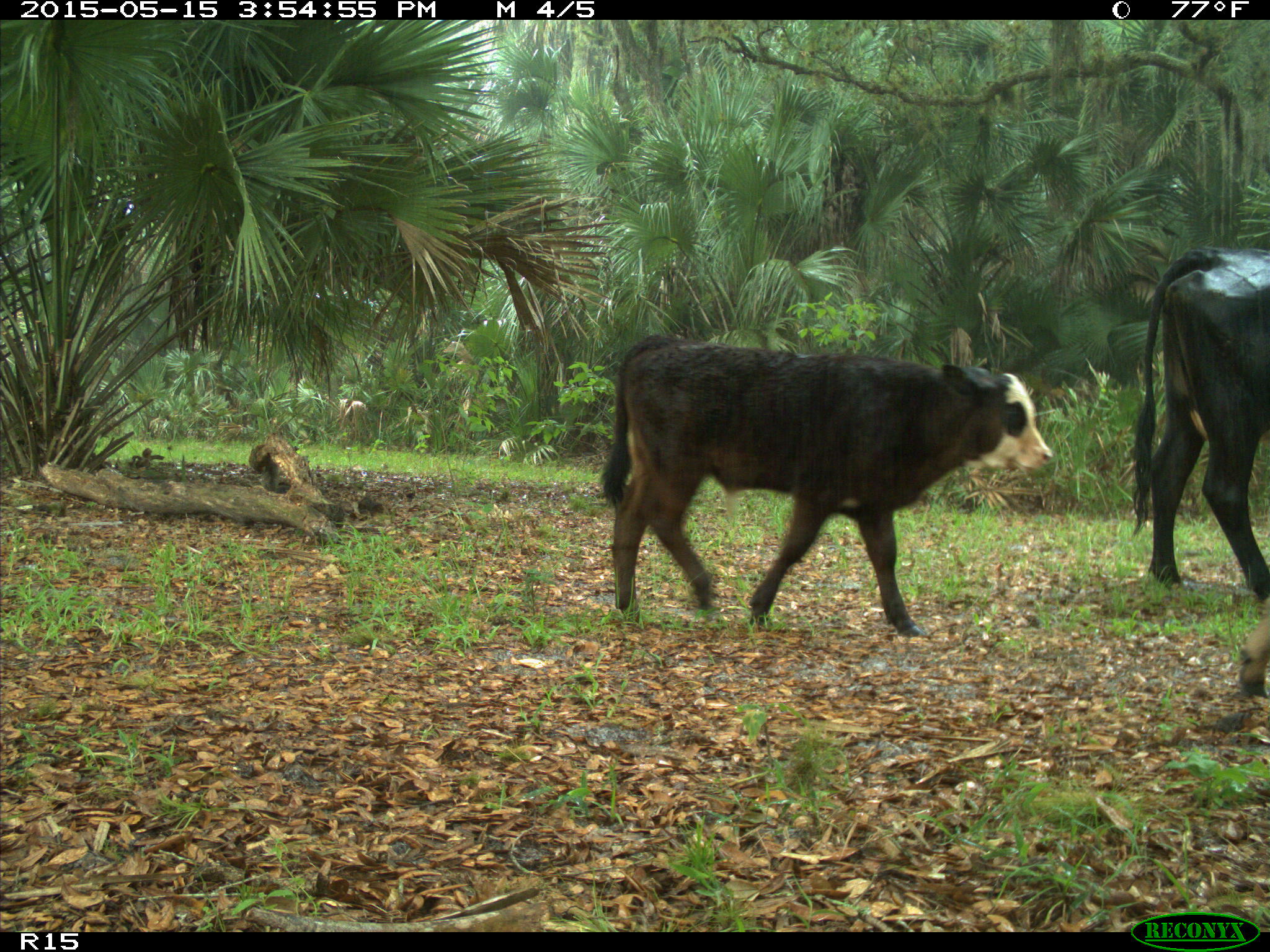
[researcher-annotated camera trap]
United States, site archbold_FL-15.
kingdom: Animalia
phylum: Chordata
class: Mammalia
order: Artiodactyla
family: Bovidae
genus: Bos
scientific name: Bos taurus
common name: domestic cow